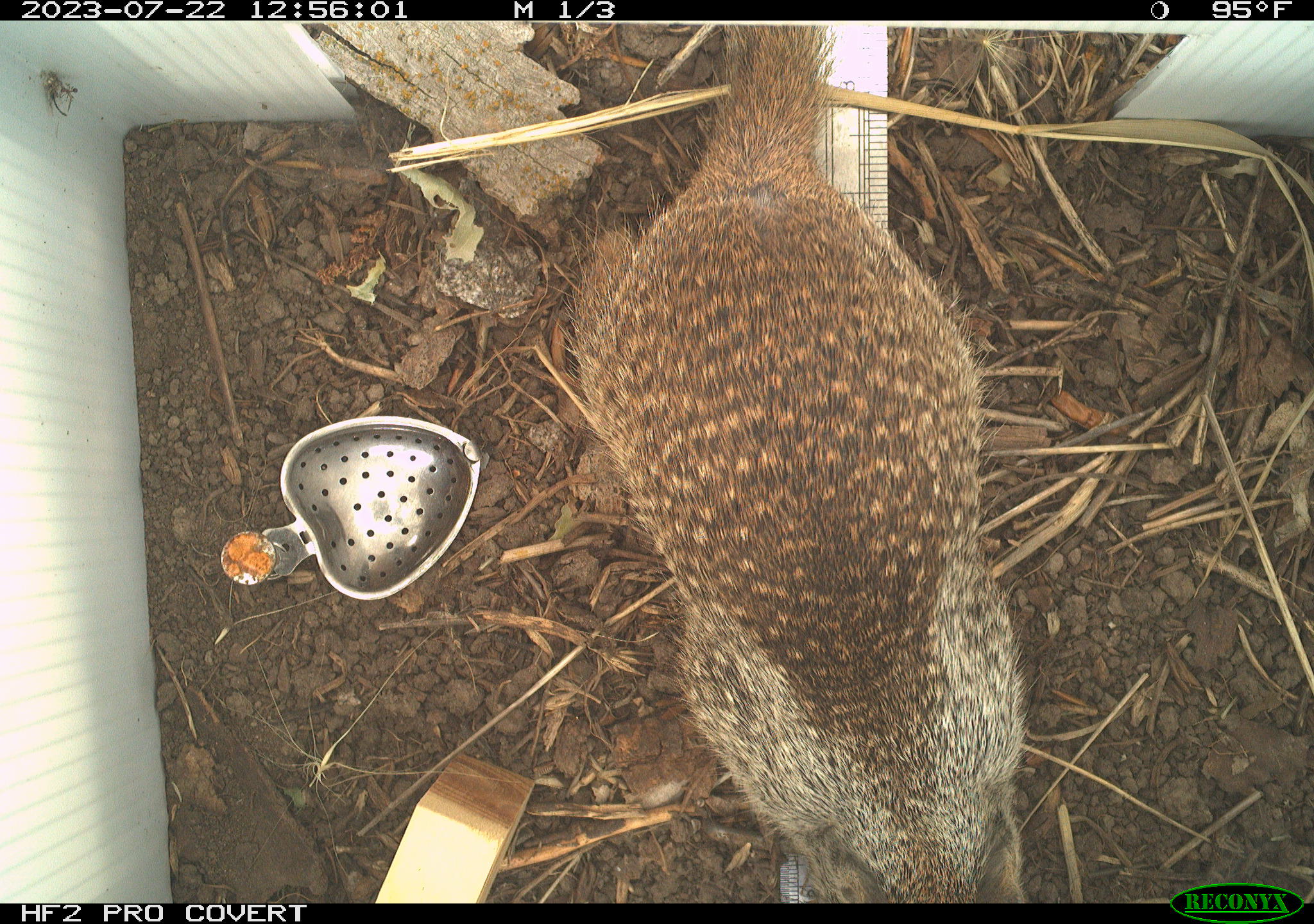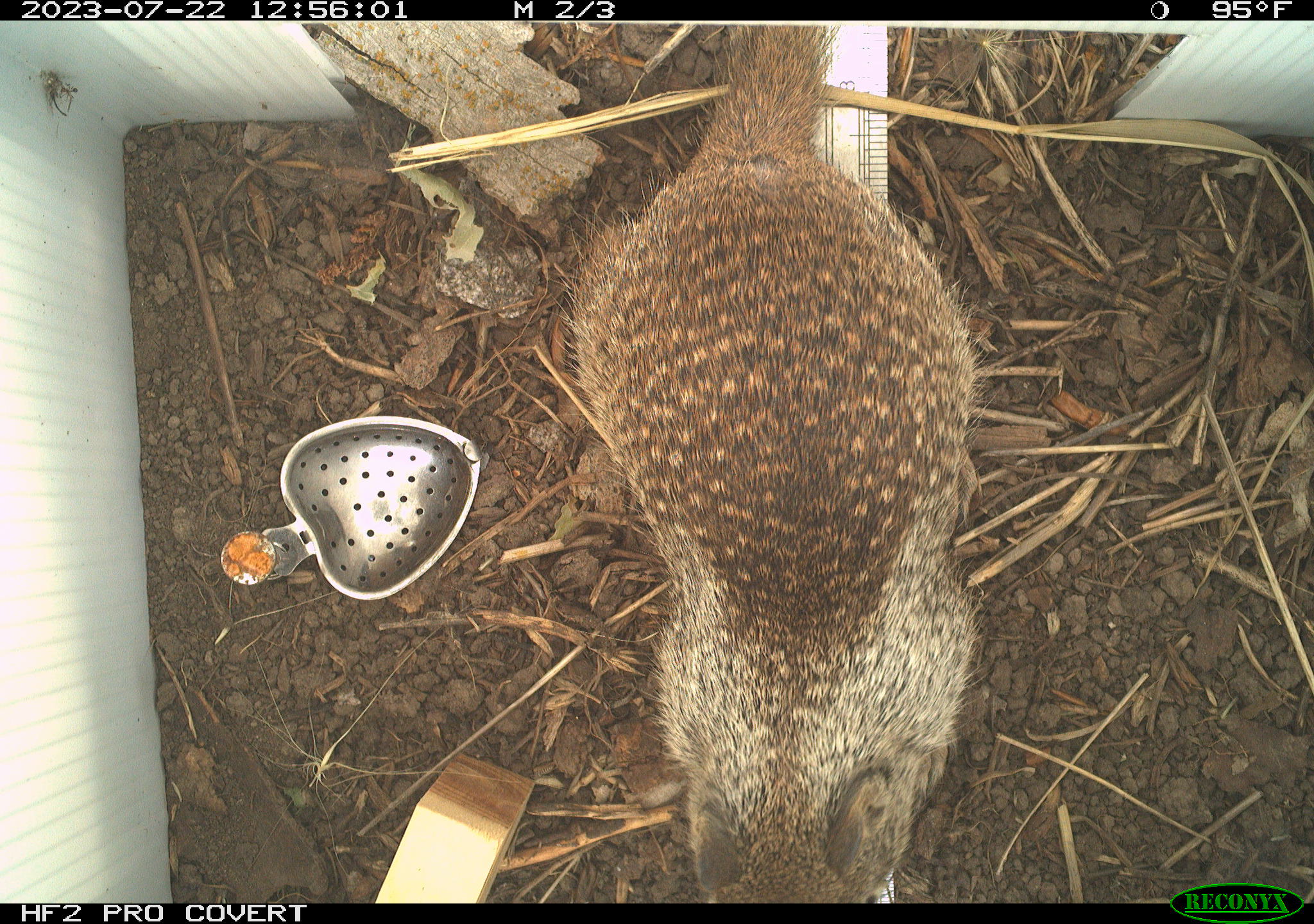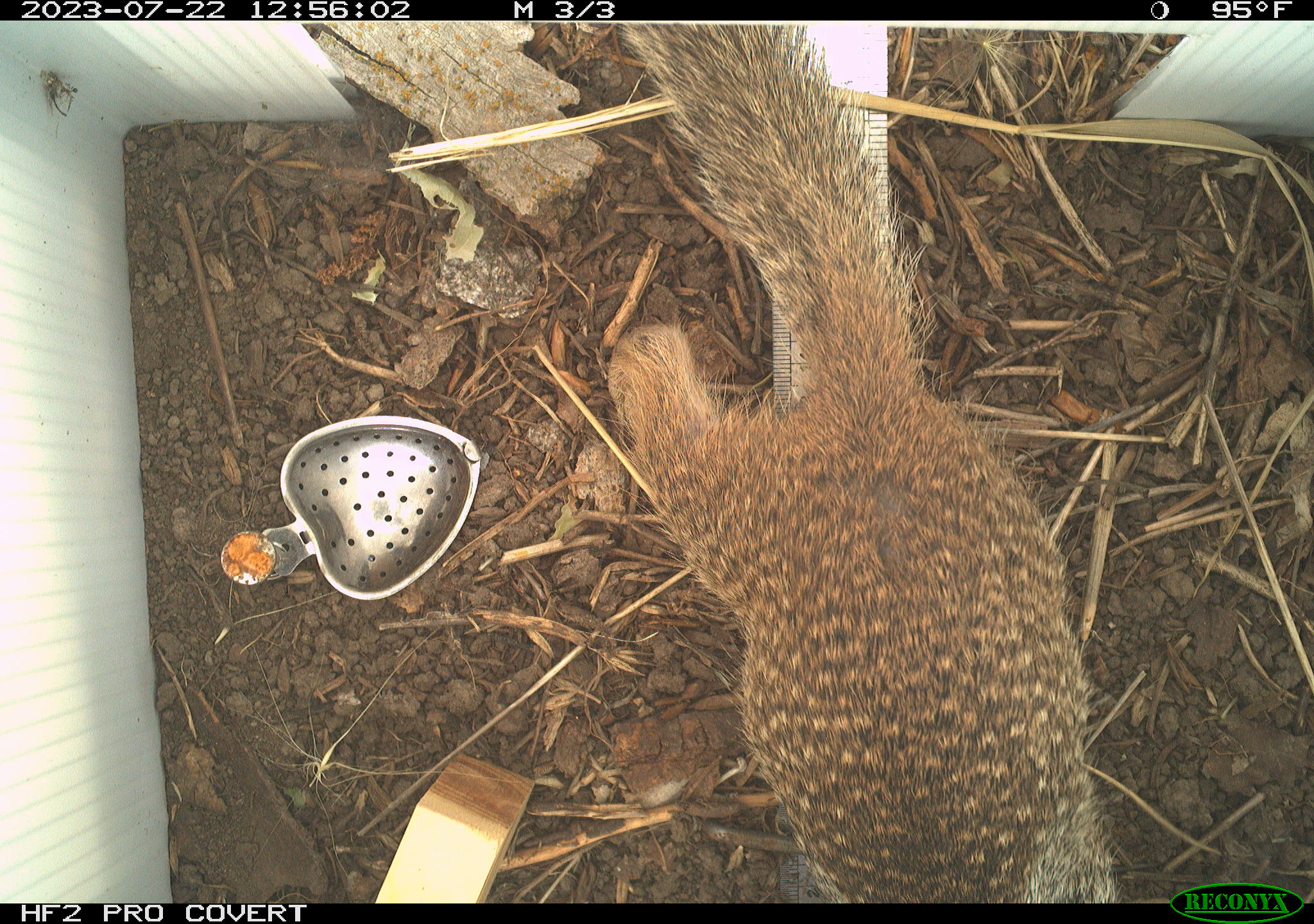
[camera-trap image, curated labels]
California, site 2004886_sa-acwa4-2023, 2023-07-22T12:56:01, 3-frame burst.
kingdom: Animalia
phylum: Chordata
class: Mammalia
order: Rodentia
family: Sciuridae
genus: Otospermophilus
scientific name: Otospermophilus beecheyi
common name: california ground squirrel